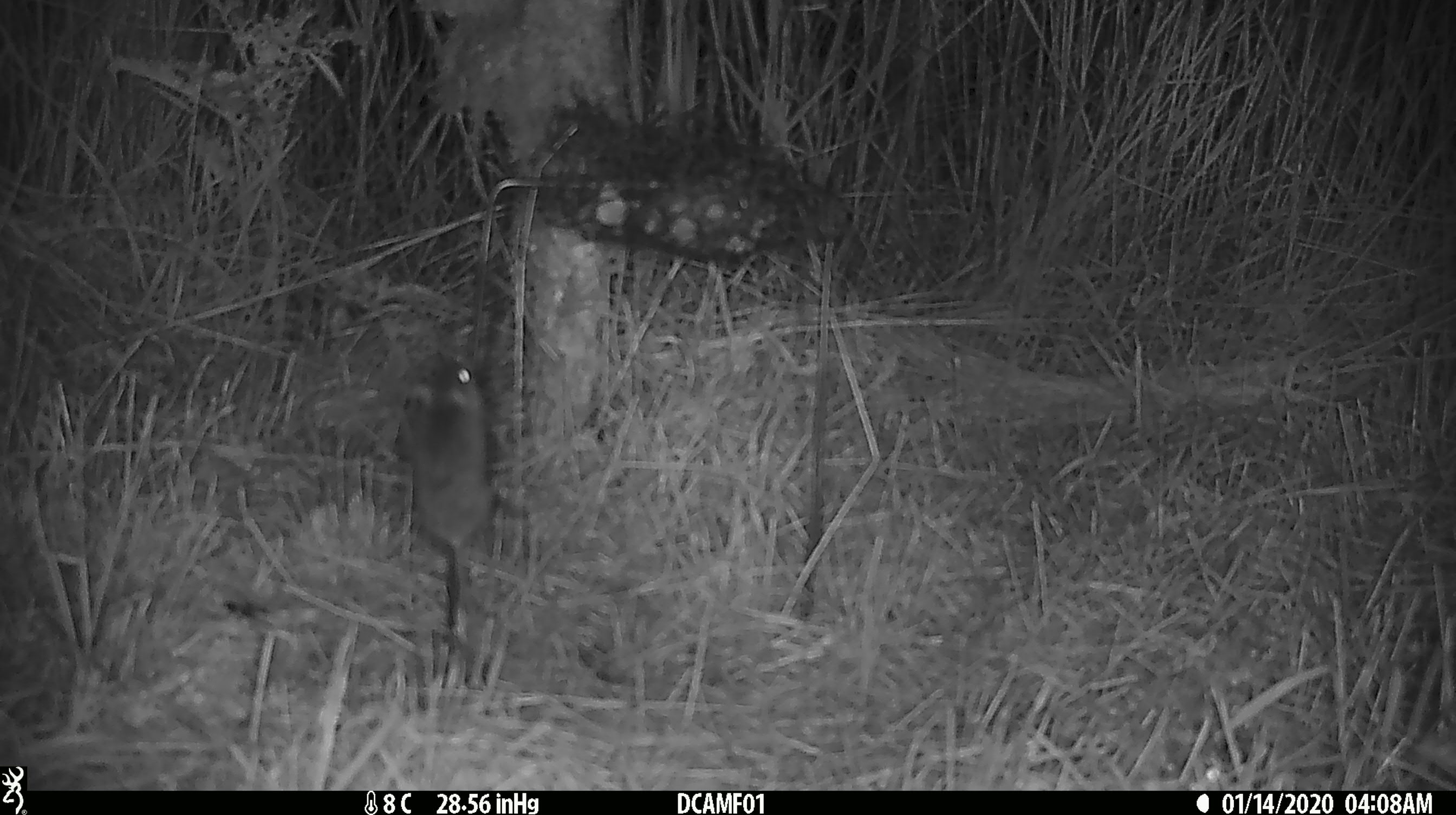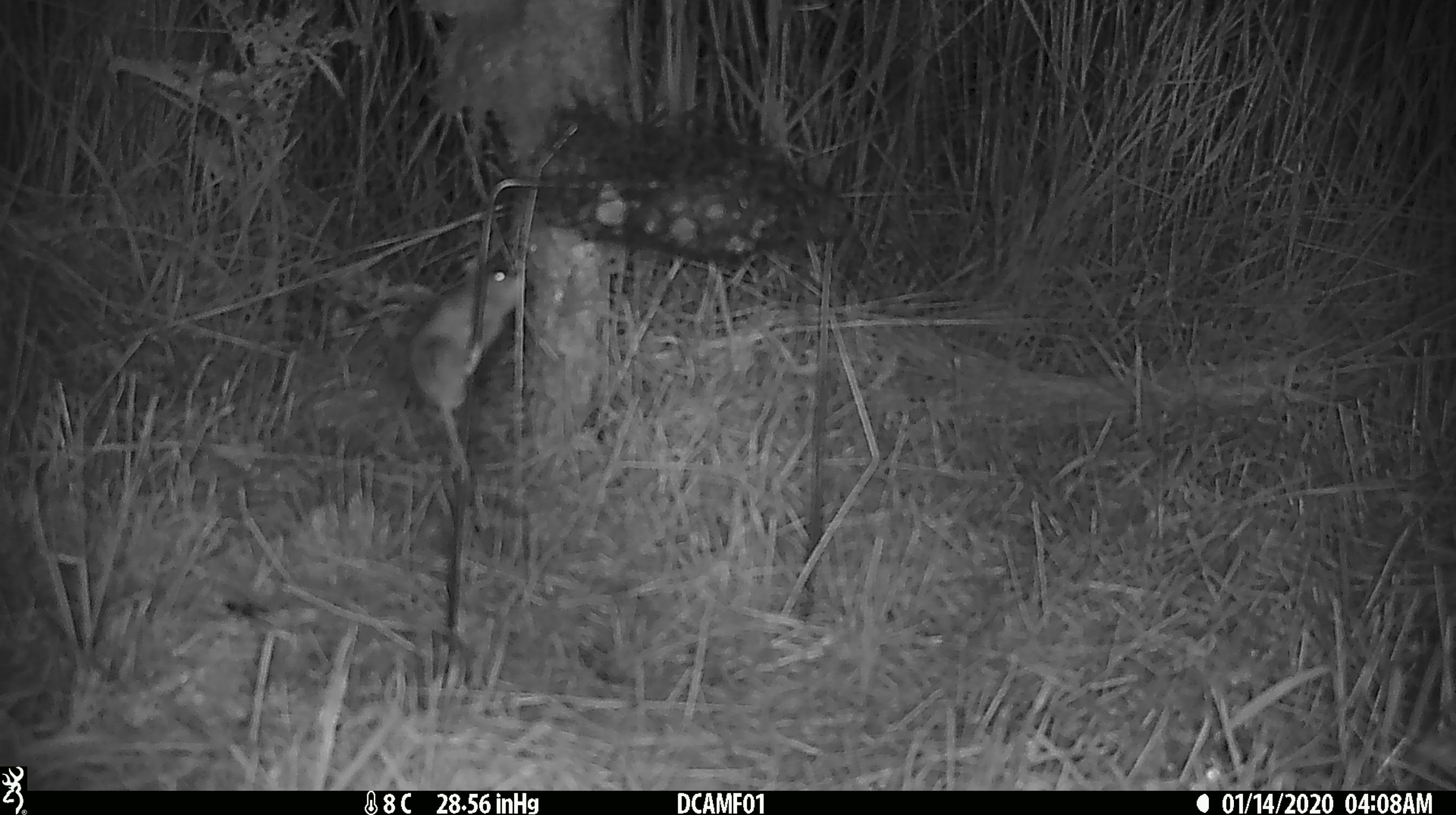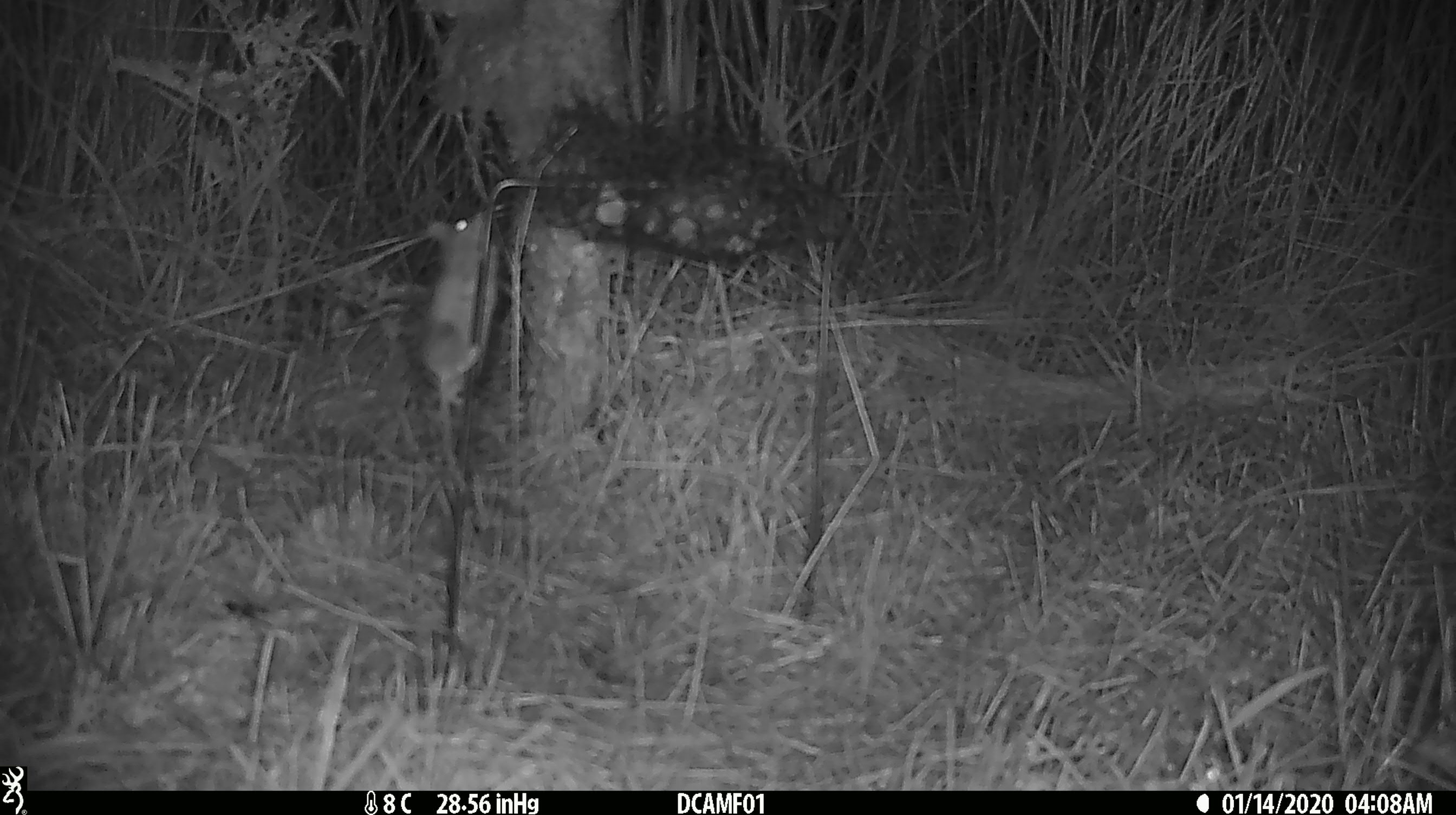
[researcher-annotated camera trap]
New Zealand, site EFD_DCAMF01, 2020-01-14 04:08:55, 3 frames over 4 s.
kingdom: Animalia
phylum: Chordata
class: Mammalia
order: Rodentia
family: Muridae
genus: Mus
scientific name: Mus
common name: mouse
Mouse (Mus).